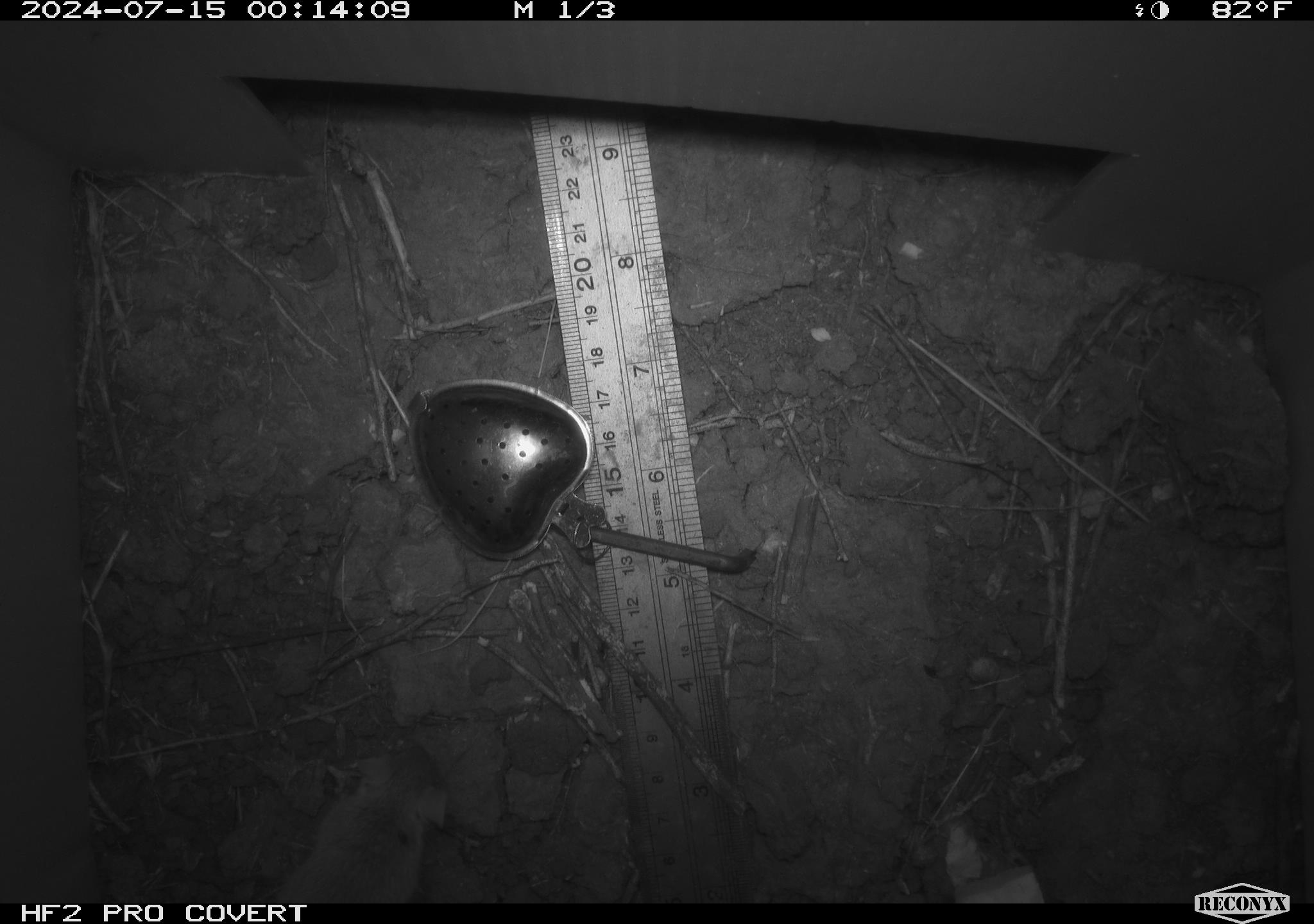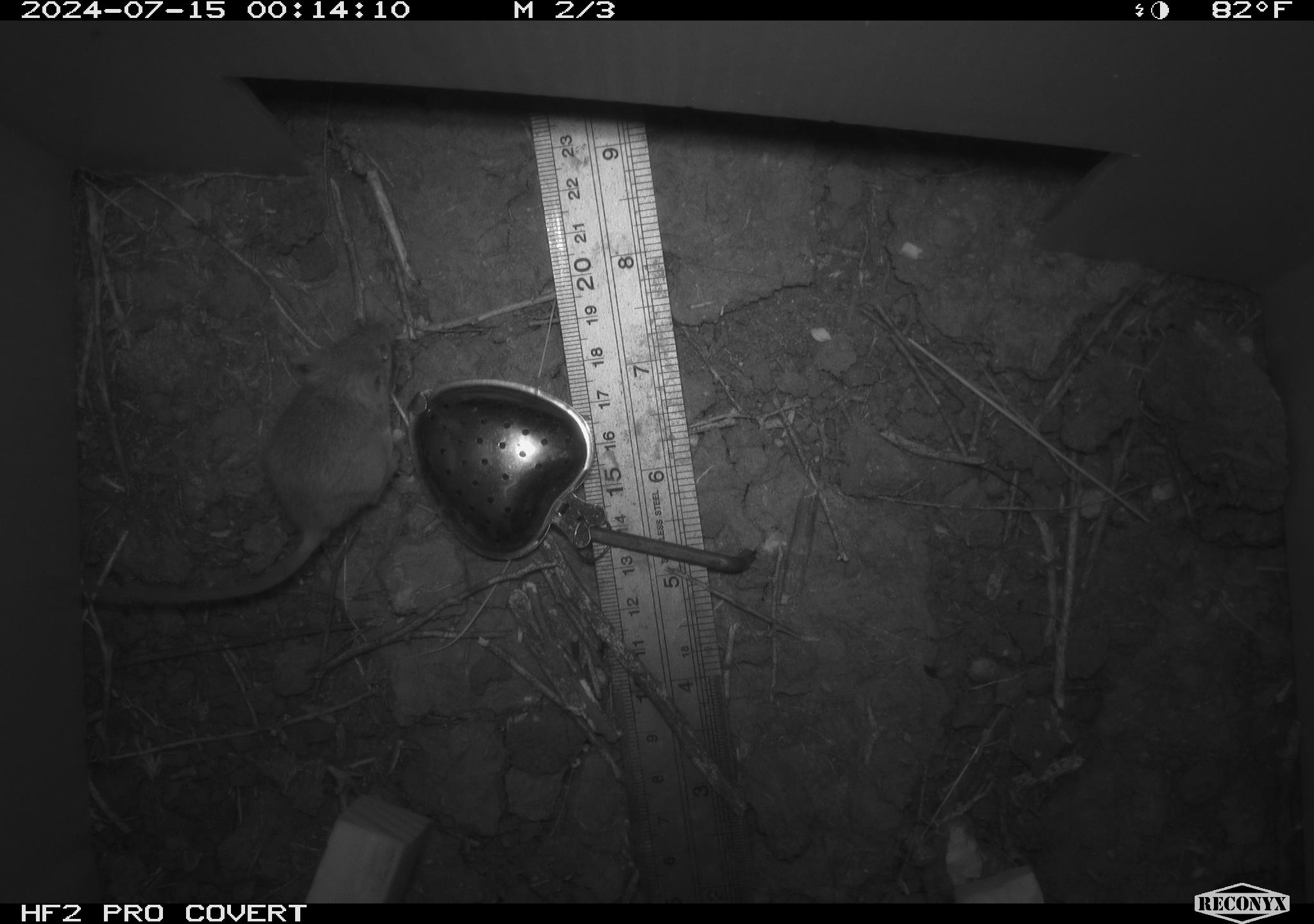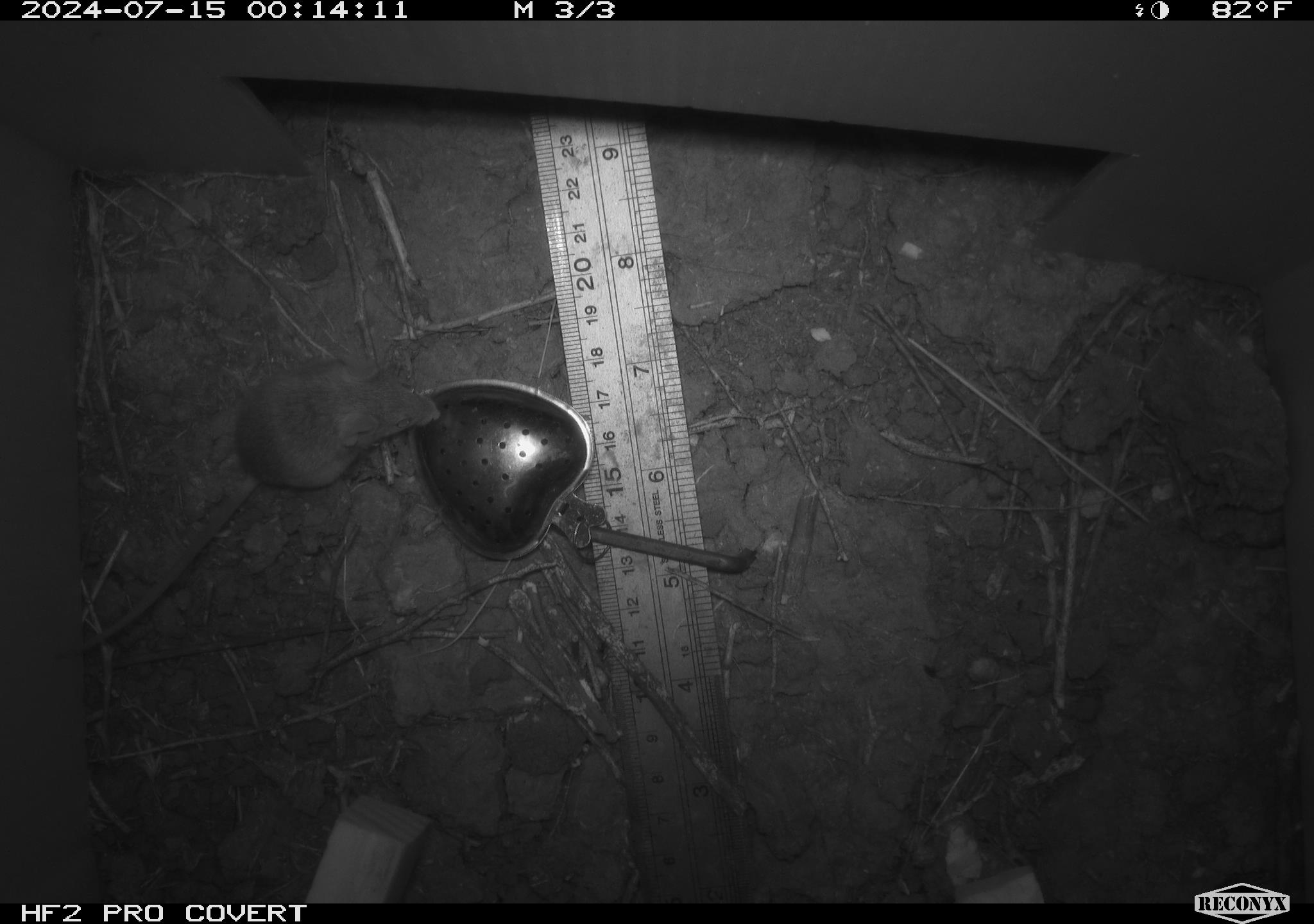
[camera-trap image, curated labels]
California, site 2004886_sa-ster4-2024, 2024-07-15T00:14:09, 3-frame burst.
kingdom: Animalia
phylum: Chordata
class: Mammalia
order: Rodentia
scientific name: Rodentia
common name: mouse species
Mouse species (Rodentia).